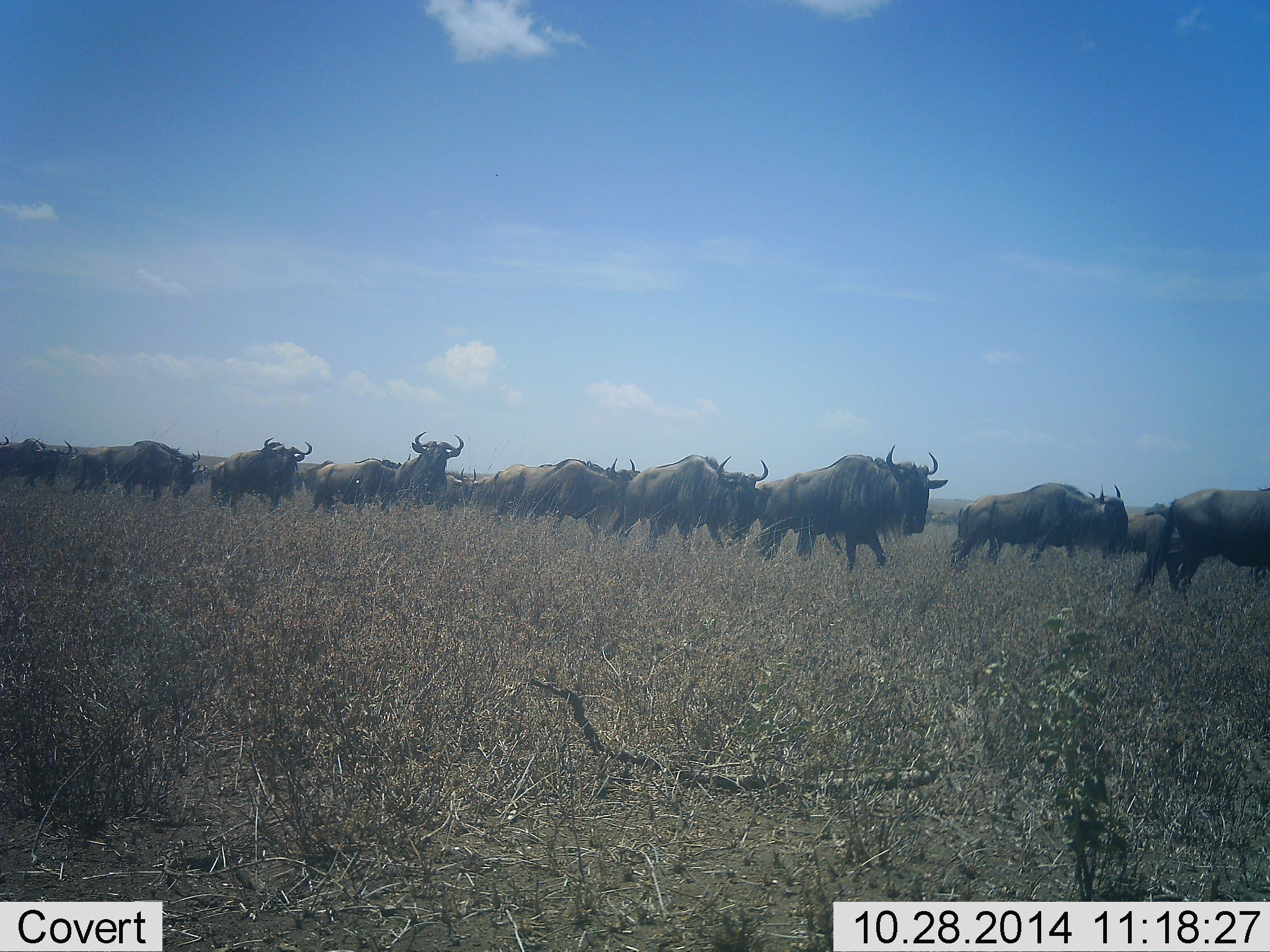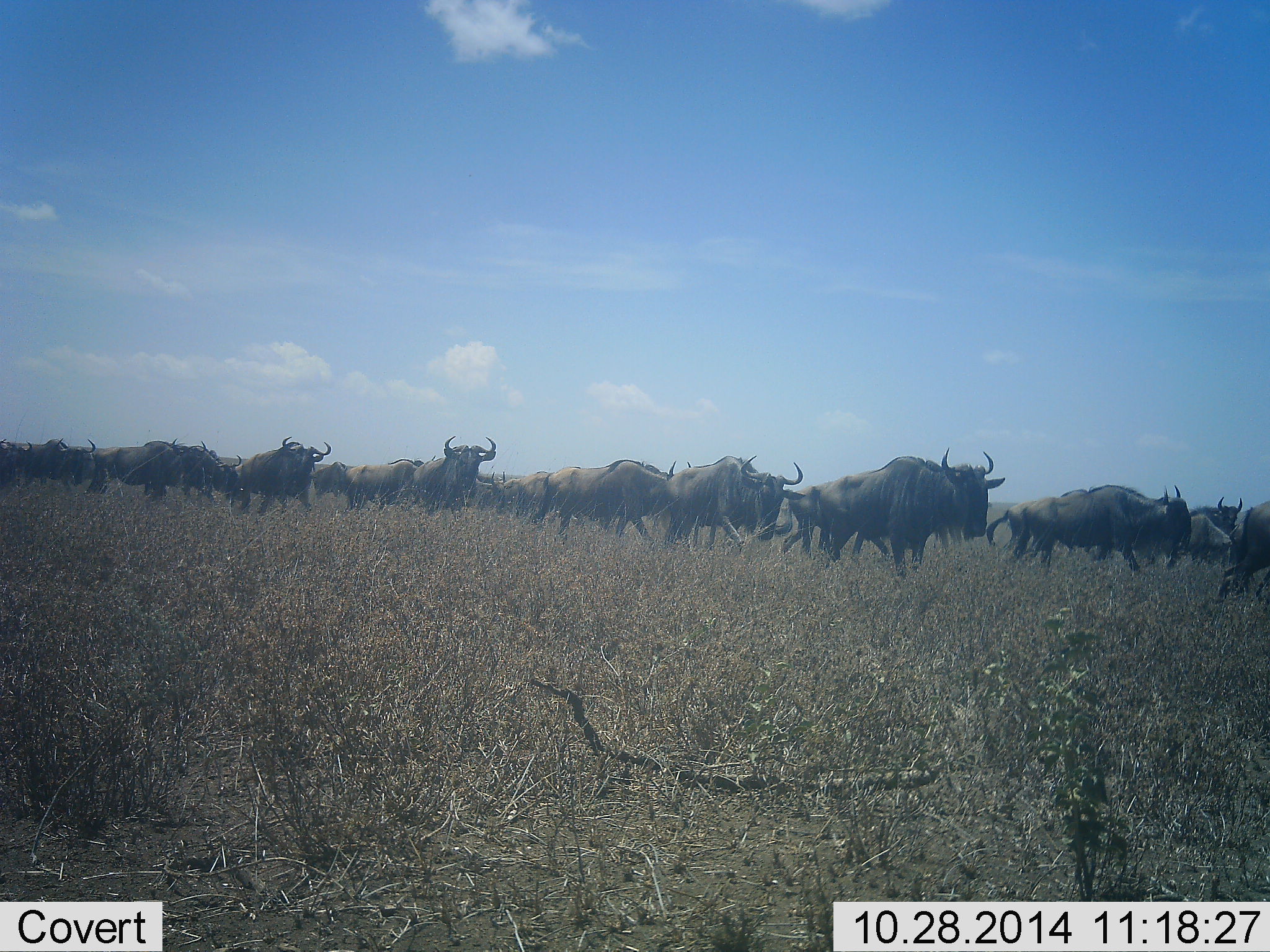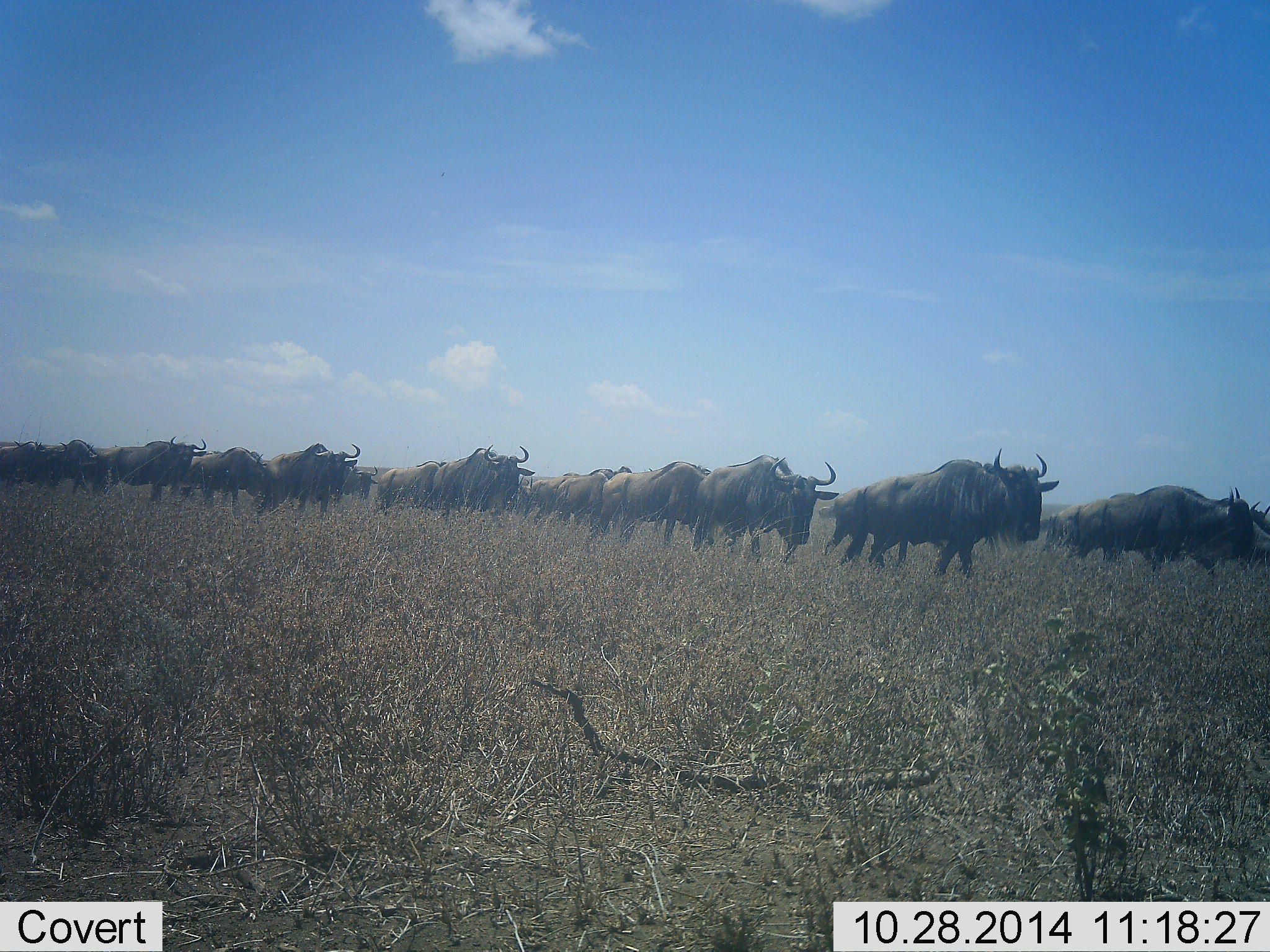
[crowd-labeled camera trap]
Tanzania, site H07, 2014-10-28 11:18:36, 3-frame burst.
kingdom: Animalia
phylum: Chordata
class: Mammalia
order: Artiodactyla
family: Bovidae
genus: Connochaetes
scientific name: Connochaetes taurinus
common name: blue wildebeest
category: wildebeest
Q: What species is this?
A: Wildebeest (blue wildebeest) (Connochaetes taurinus).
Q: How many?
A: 11-50.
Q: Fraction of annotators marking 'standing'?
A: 0%.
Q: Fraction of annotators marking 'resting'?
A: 0%.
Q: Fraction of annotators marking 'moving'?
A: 100%.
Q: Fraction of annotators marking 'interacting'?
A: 0%.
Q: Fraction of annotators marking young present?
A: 0%.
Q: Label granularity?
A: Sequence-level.